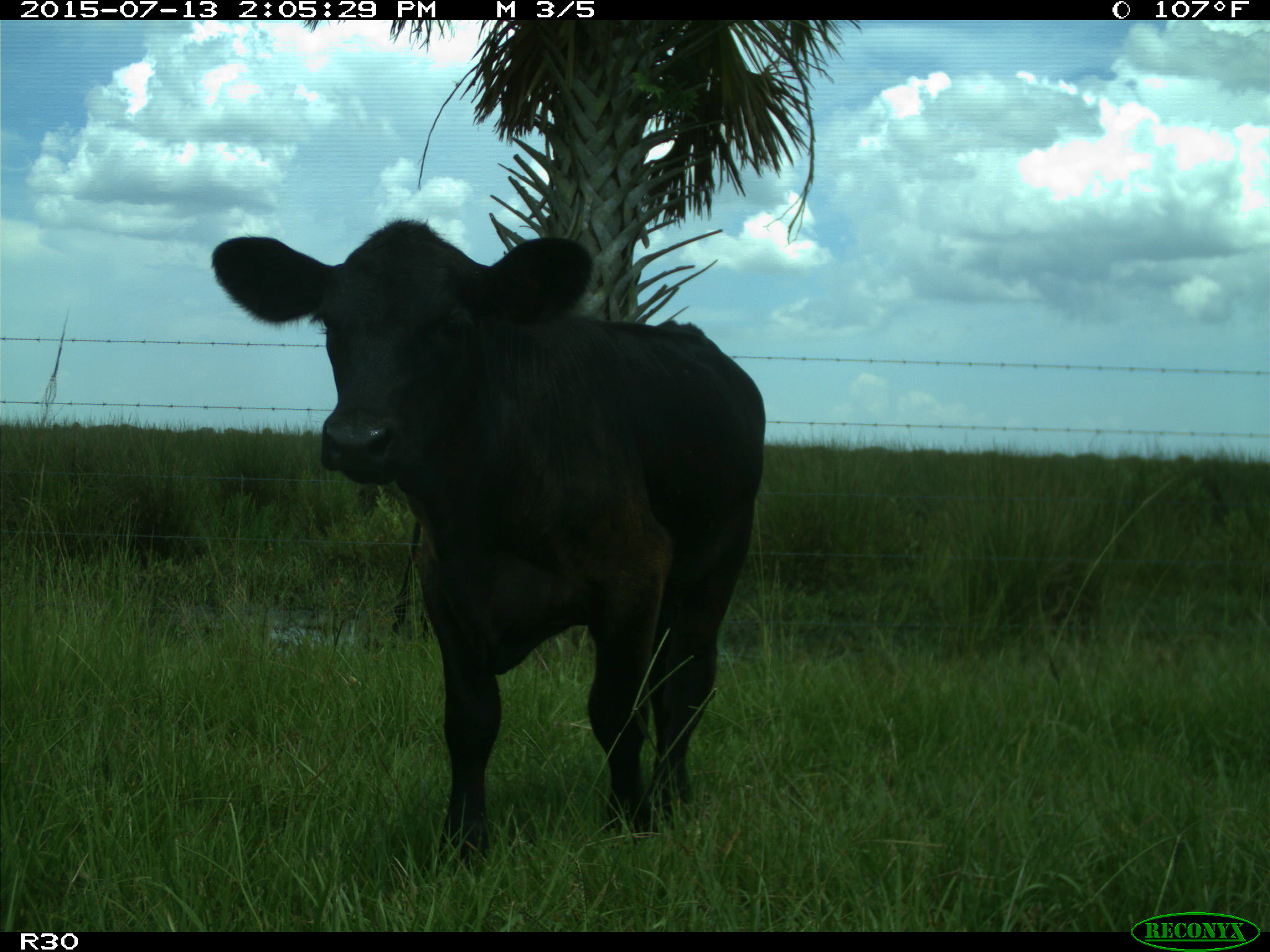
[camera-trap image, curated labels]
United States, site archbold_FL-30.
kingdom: Animalia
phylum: Chordata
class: Mammalia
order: Artiodactyla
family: Bovidae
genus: Bos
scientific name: Bos taurus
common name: domestic cow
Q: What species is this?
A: Bos taurus (domestic cow).